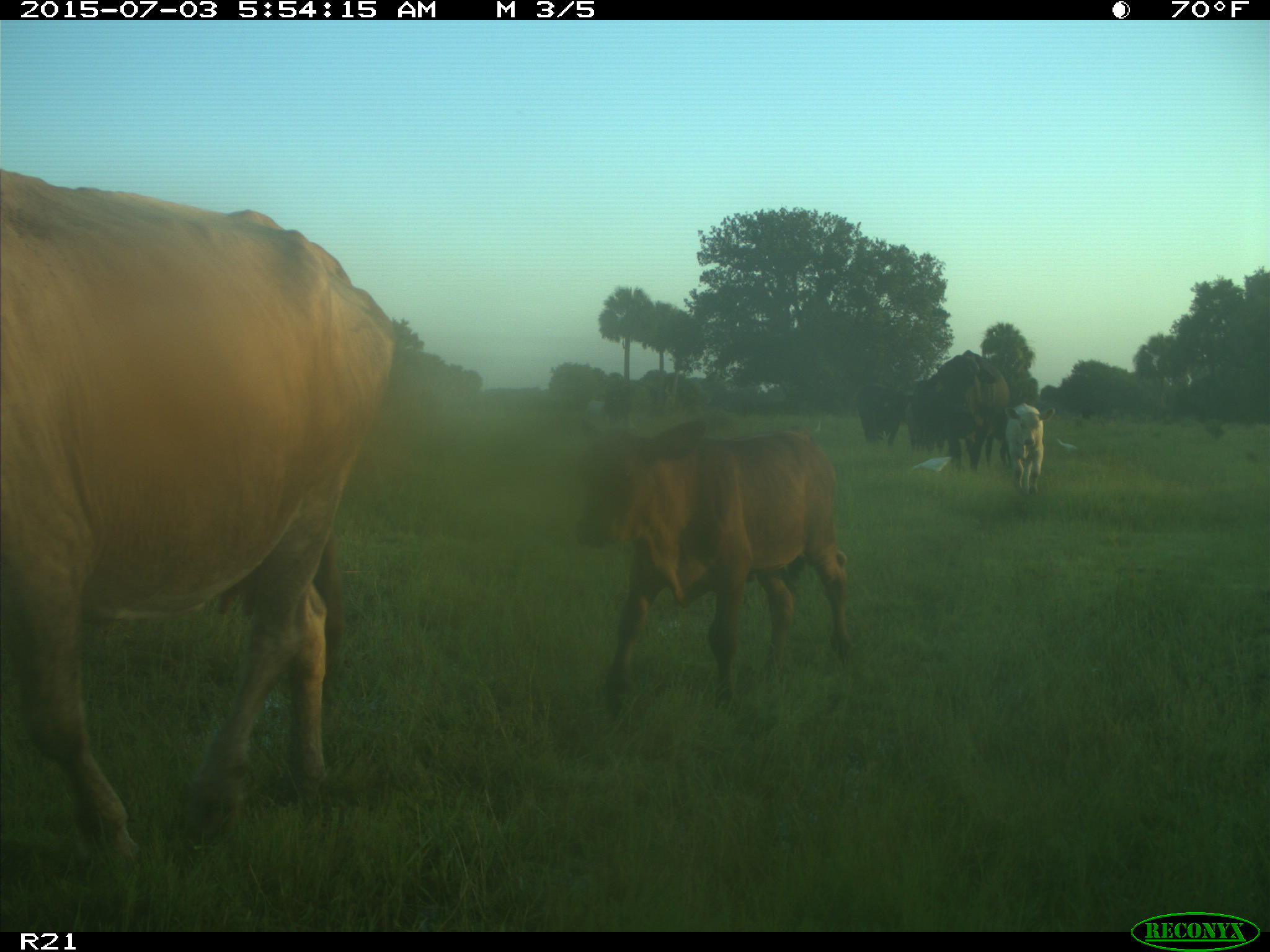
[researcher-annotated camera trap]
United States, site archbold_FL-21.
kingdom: Animalia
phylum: Chordata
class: Mammalia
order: Artiodactyla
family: Bovidae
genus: Bos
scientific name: Bos taurus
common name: domestic cow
Bos taurus (domestic cow).